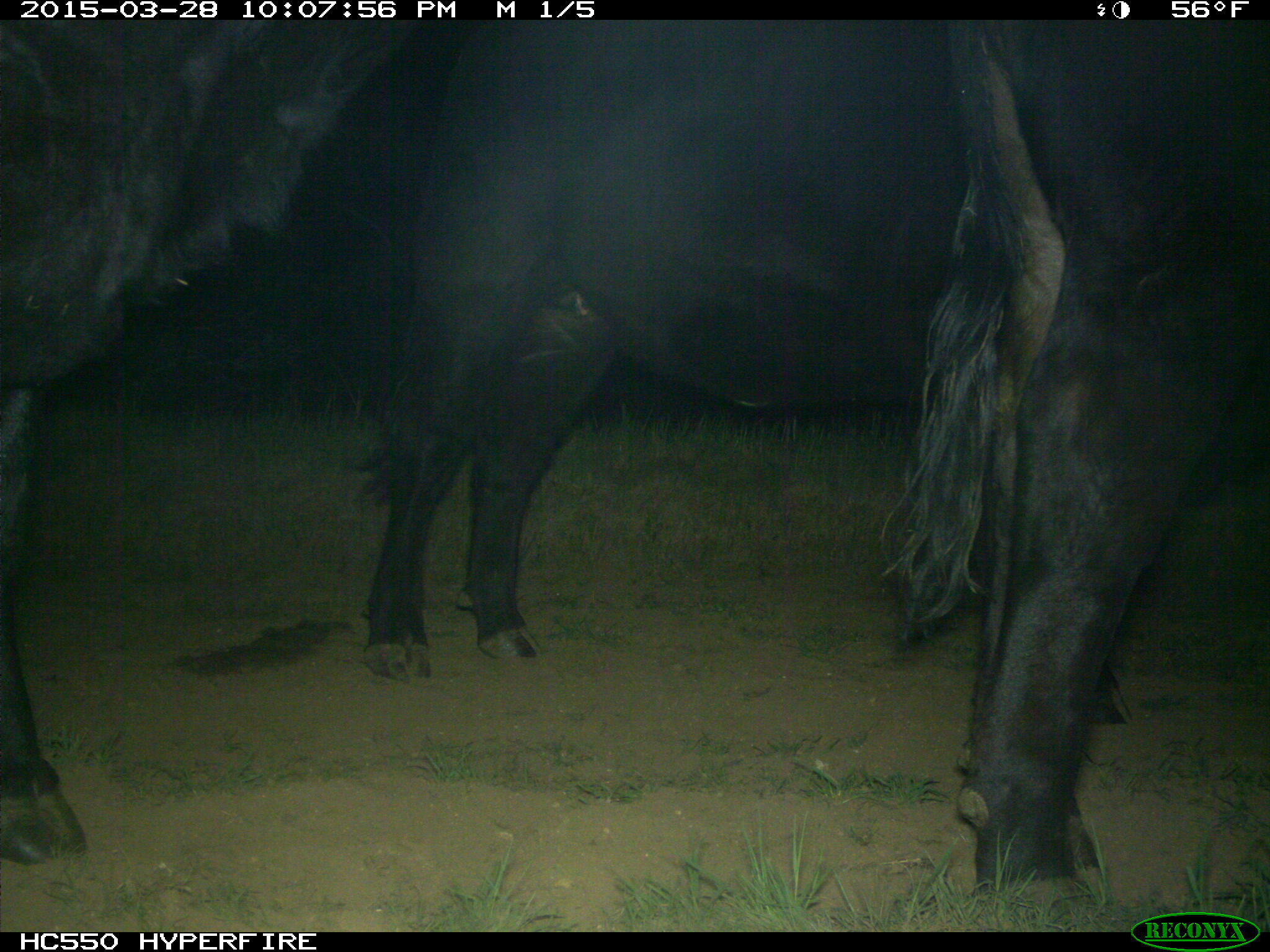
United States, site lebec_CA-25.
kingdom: Animalia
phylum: Chordata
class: Mammalia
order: Artiodactyla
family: Bovidae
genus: Bos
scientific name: Bos taurus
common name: domestic cow